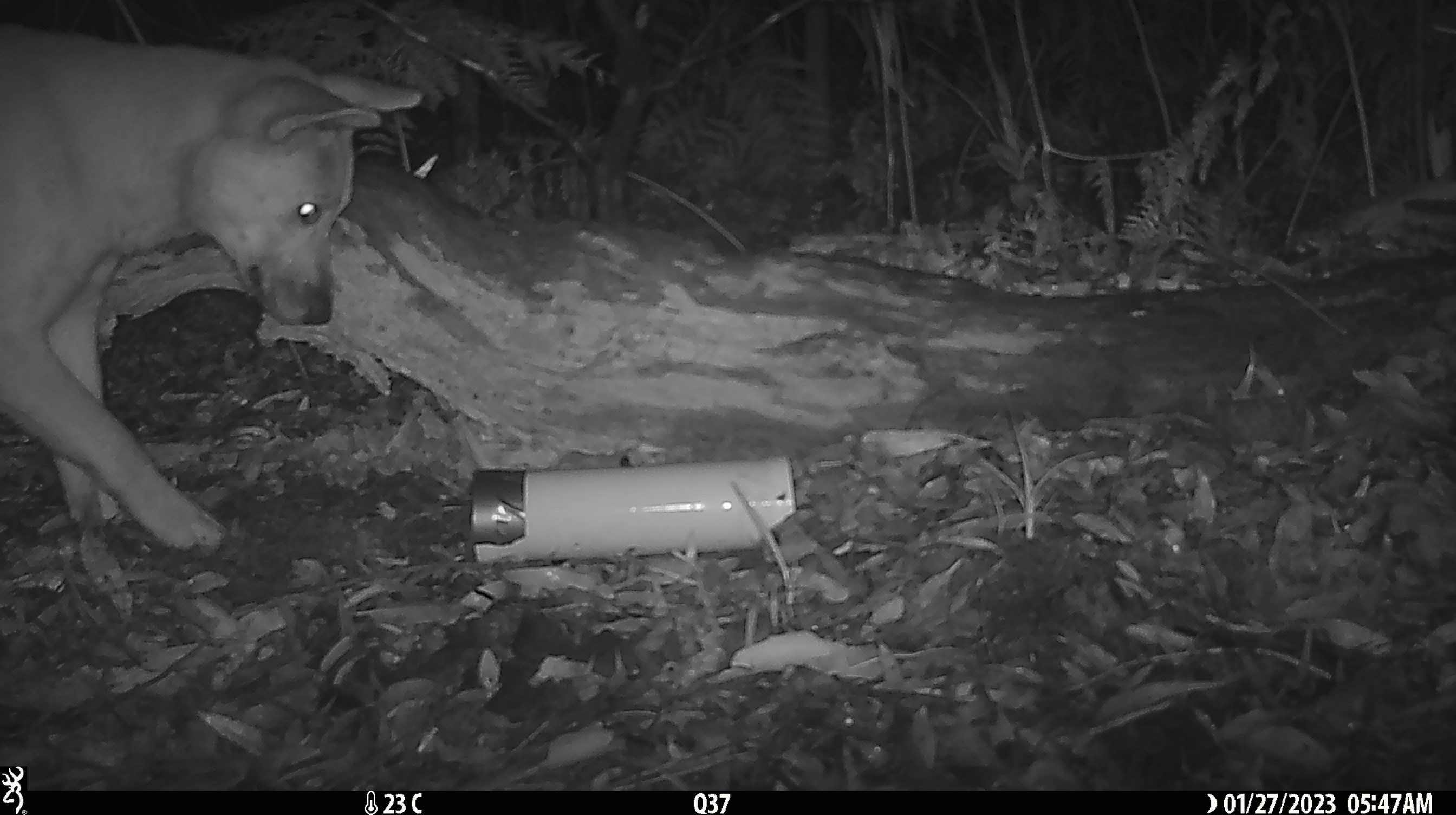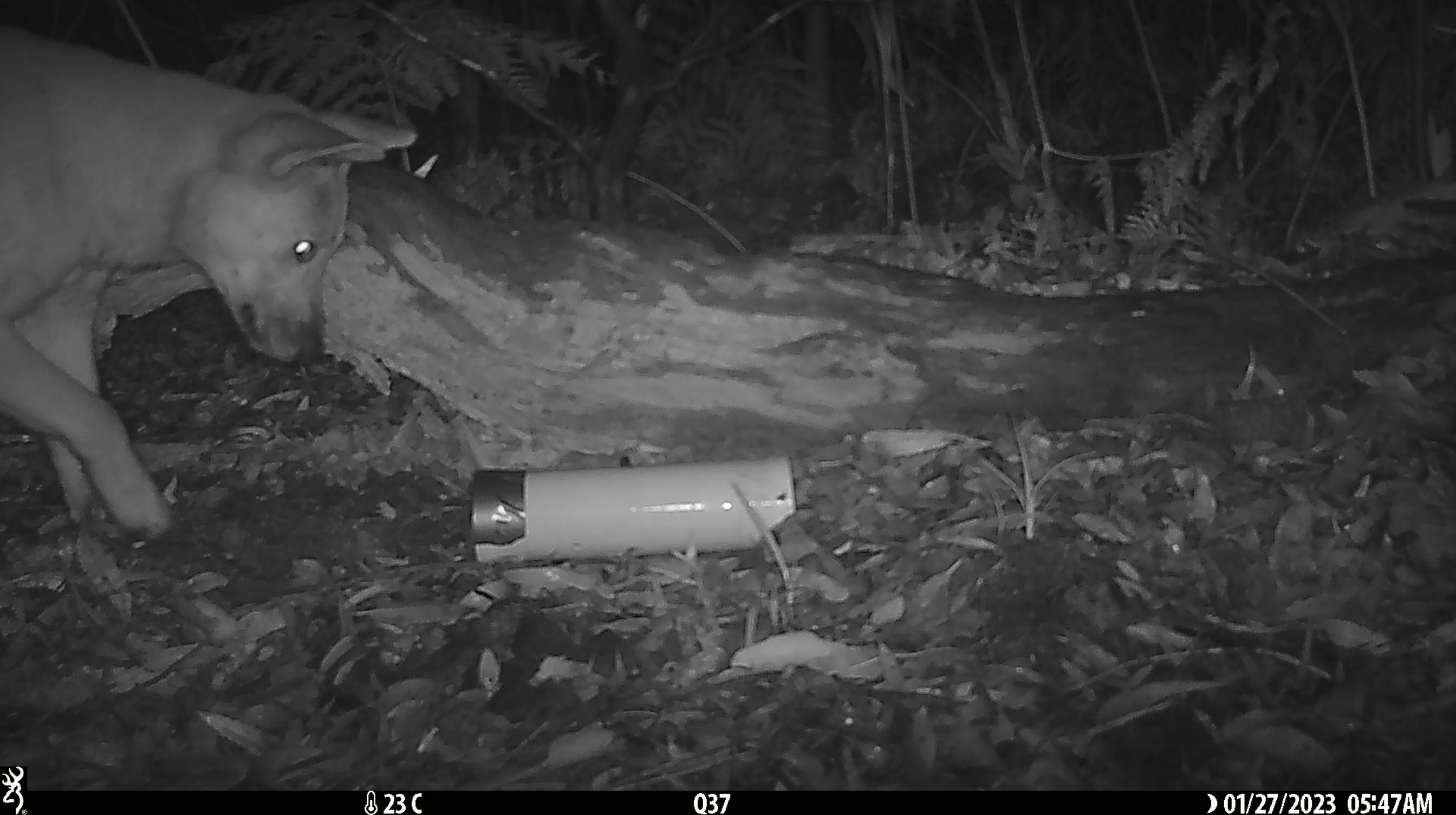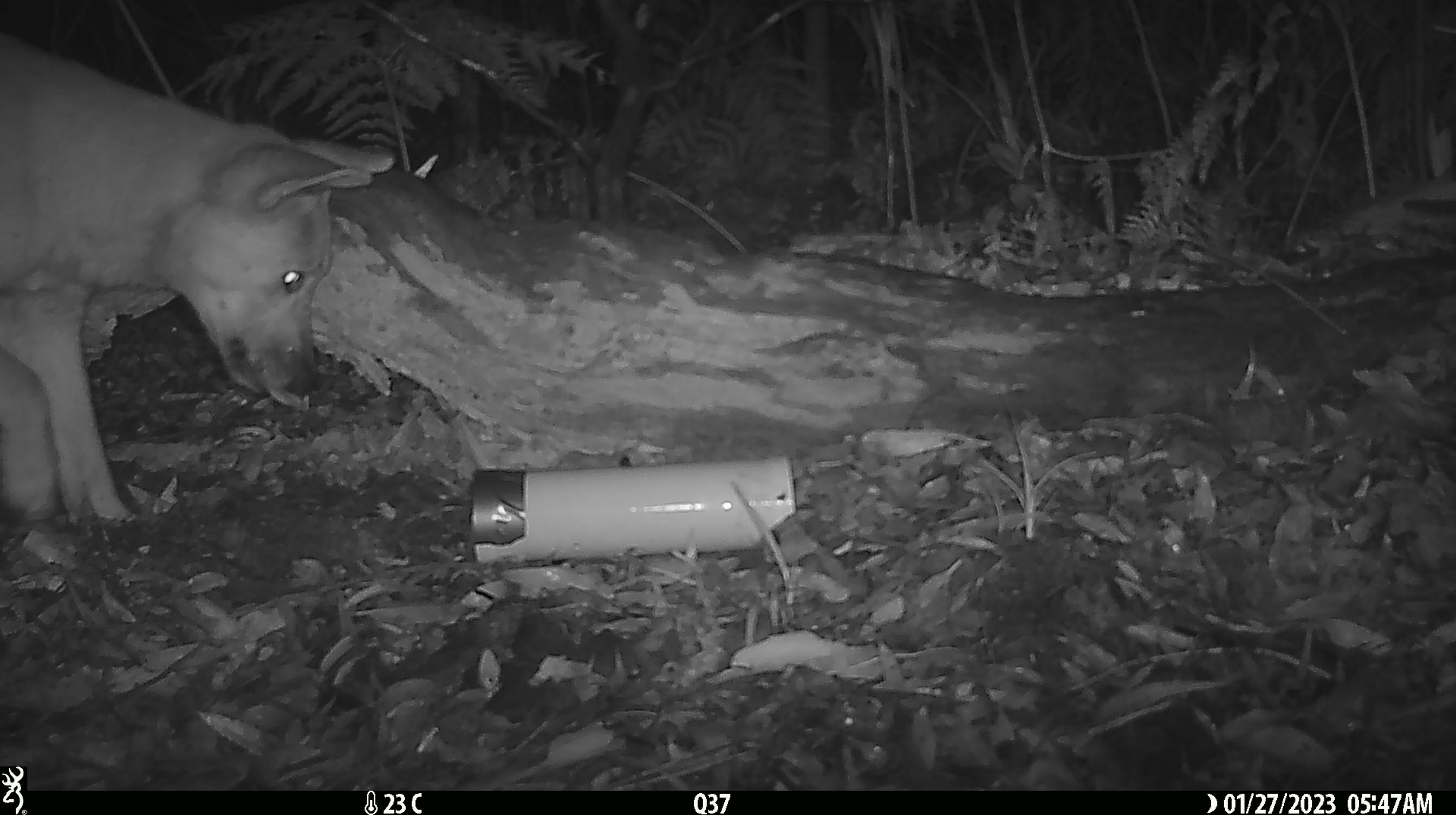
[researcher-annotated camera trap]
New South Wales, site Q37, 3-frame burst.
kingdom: Animalia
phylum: Chordata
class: Mammalia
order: Carnivora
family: Canidae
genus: Canis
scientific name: Canis familiaris dingo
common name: dingo